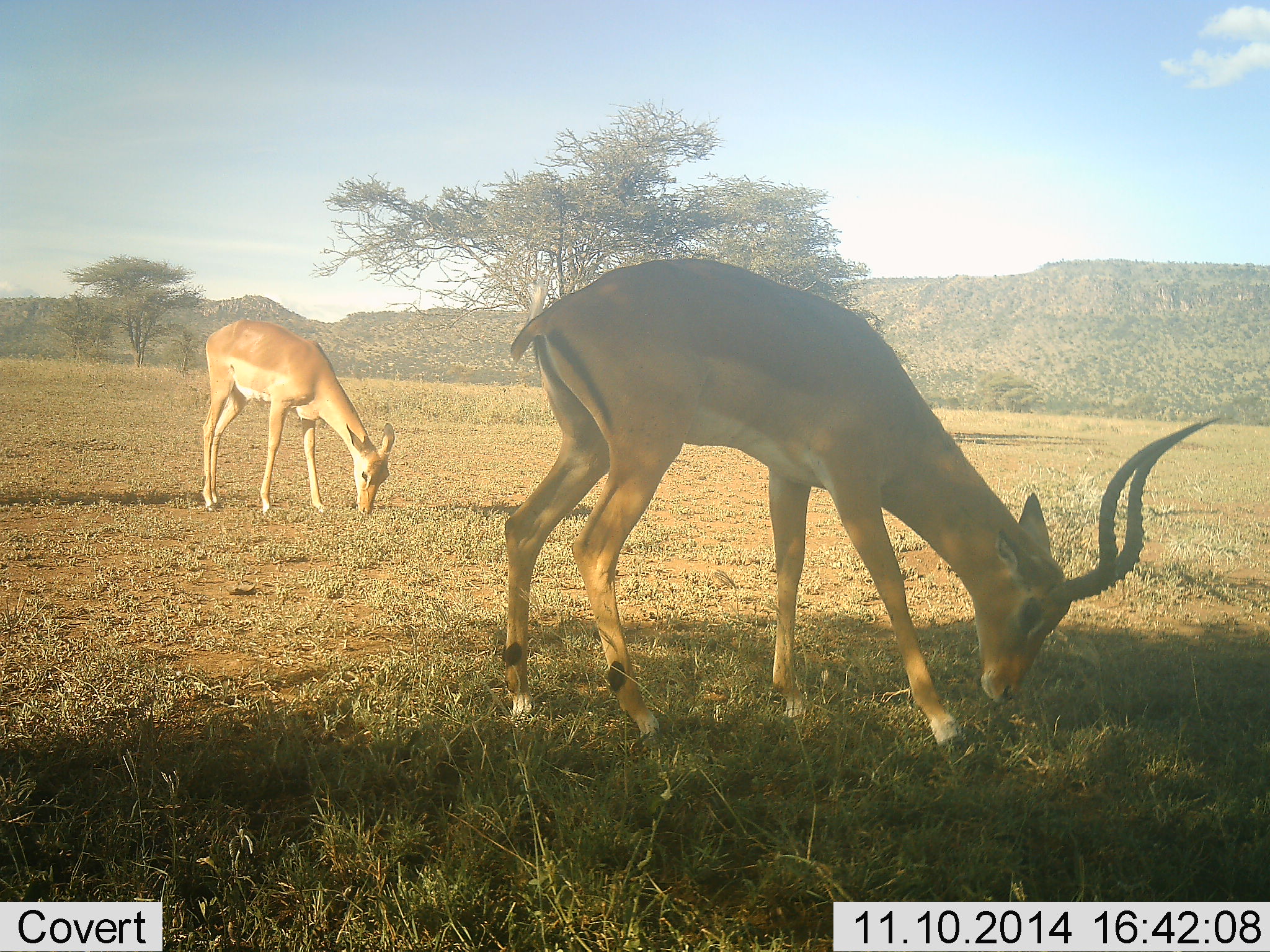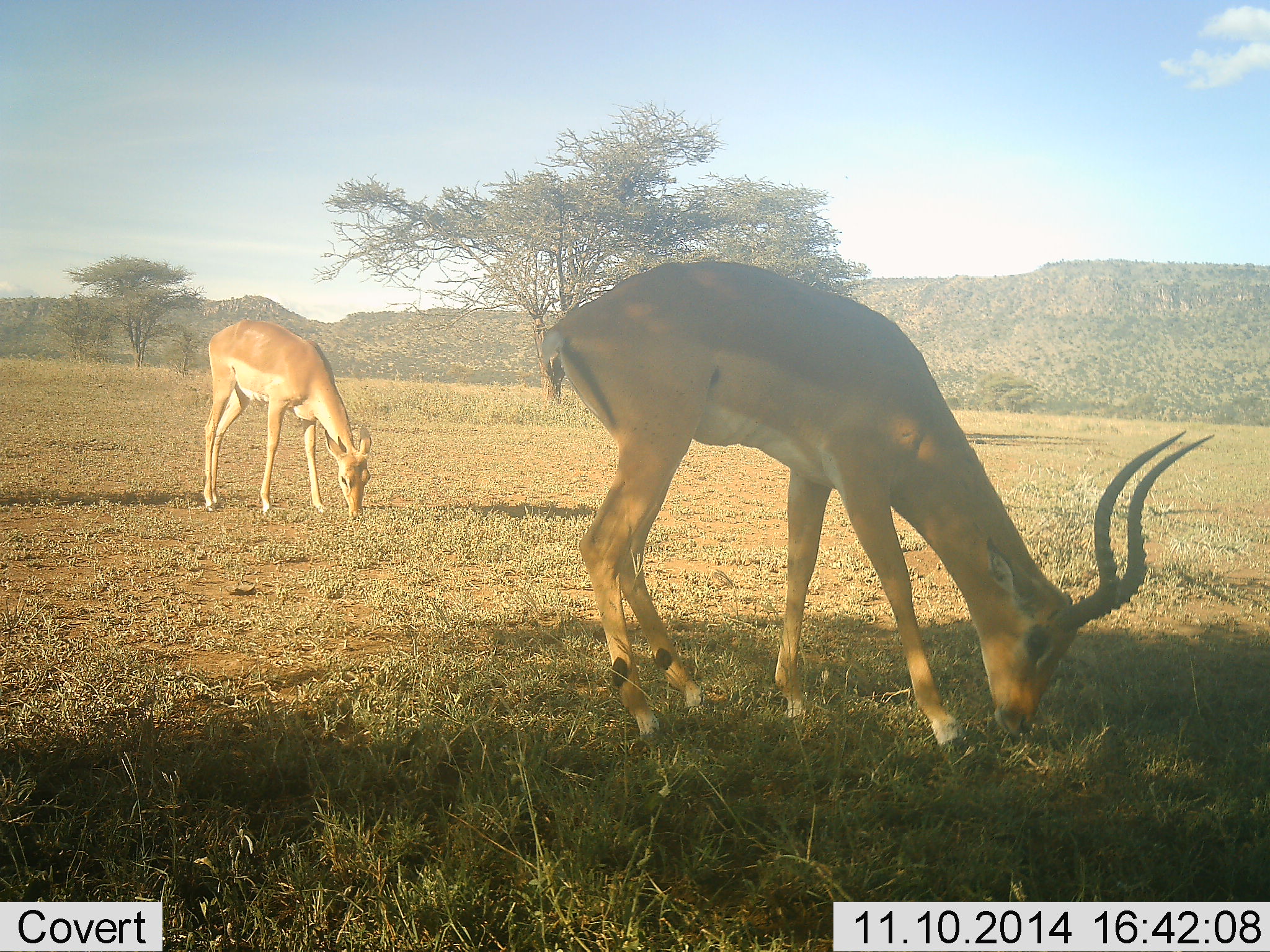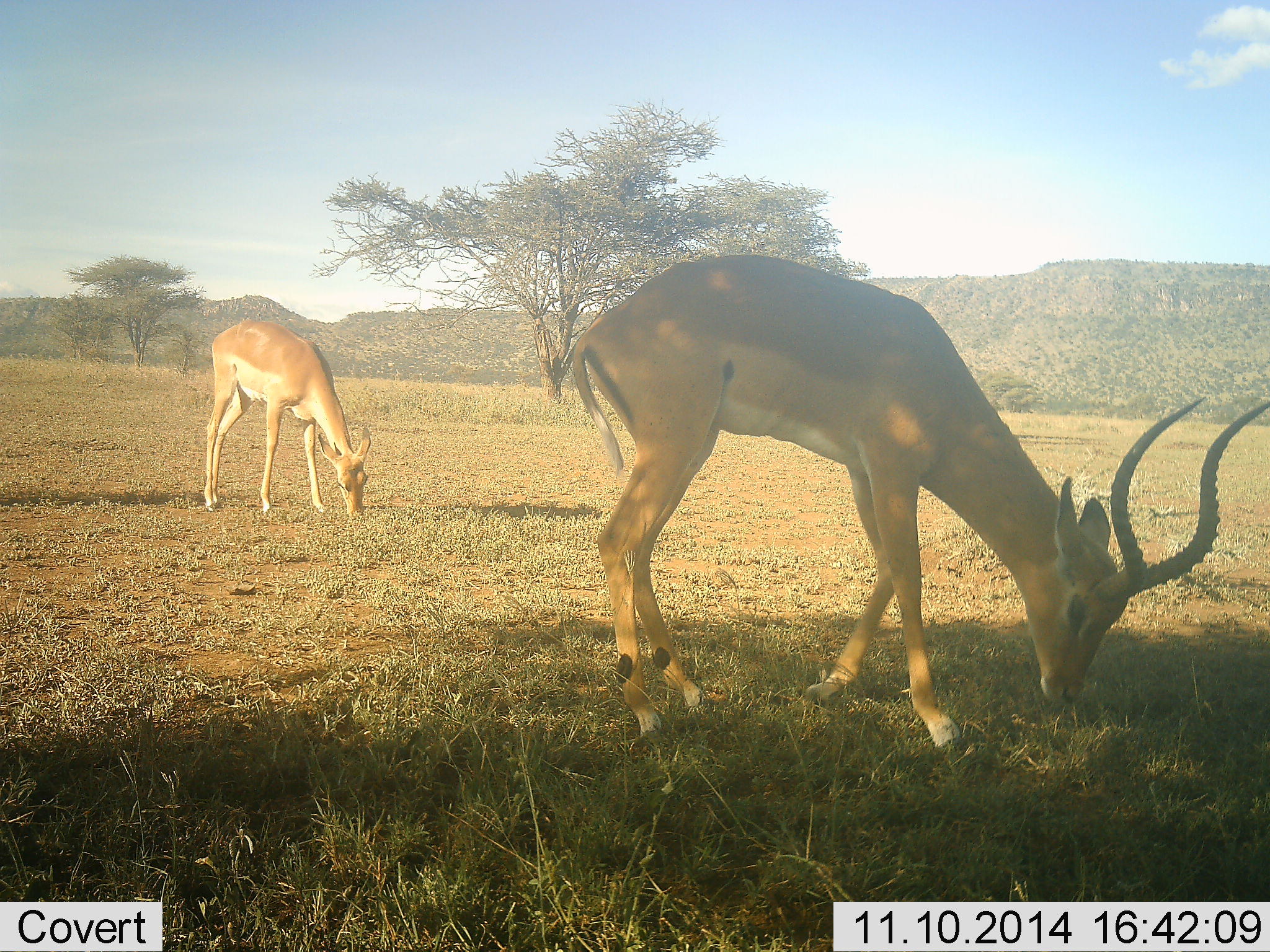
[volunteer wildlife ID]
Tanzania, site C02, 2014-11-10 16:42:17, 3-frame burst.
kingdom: Animalia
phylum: Chordata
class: Mammalia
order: Artiodactyla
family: Bovidae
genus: Aepyceros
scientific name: Aepyceros melampus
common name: impala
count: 2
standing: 33%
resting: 0%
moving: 0%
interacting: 0%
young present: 0%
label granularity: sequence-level